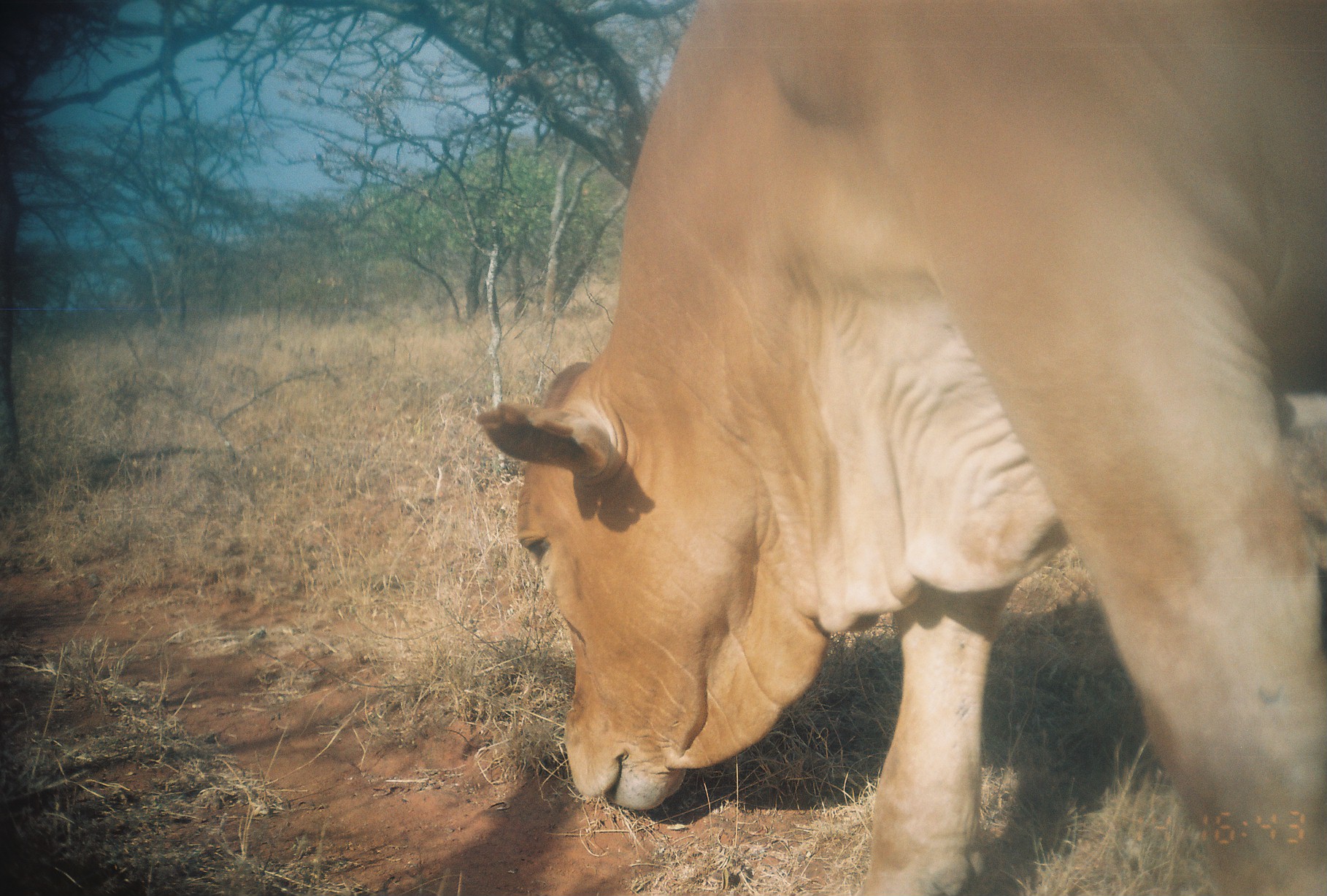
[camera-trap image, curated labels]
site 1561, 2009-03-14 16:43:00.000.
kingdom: Animalia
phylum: Chordata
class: Mammalia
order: Artiodactyla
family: Bovidae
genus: Bos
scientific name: Bos taurus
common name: domestic cattle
Bos taurus (domestic cattle), count 1.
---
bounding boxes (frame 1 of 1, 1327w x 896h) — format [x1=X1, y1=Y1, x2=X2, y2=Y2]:
bos taurus: [x1=471, y1=0, x2=1327, y2=896]